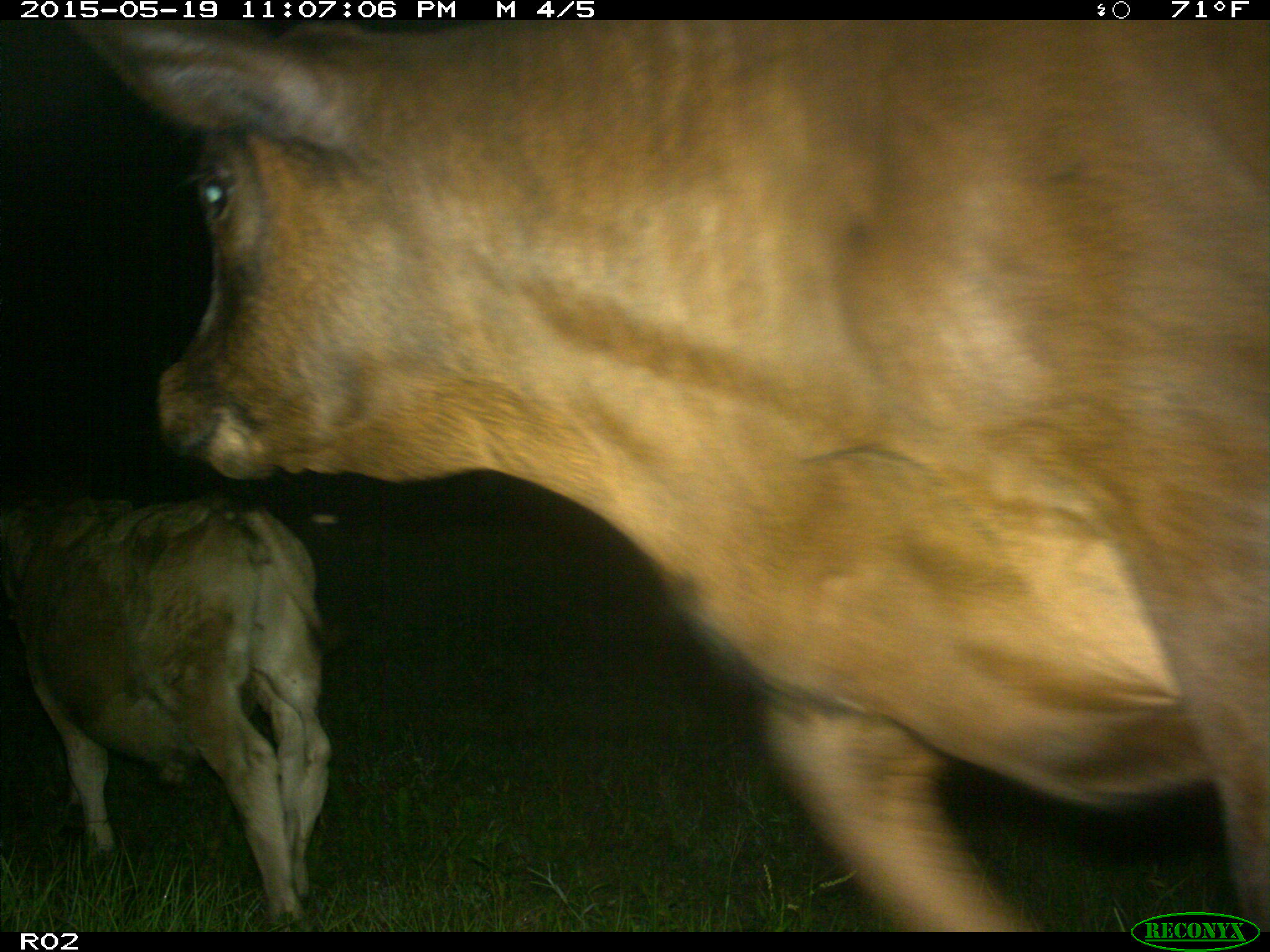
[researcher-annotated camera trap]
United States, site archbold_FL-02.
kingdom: Animalia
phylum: Chordata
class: Mammalia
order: Artiodactyla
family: Bovidae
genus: Bos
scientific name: Bos taurus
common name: domestic cow